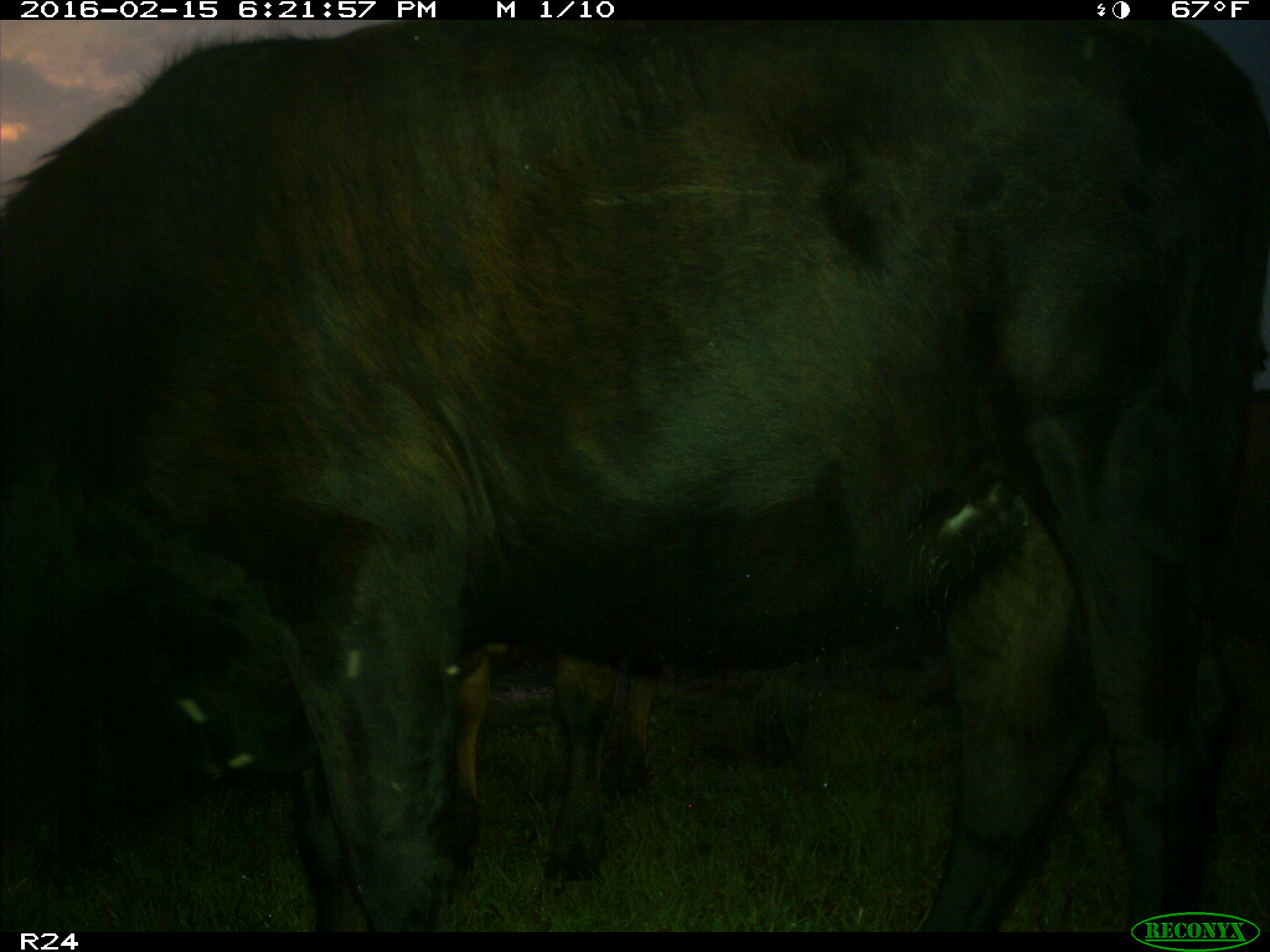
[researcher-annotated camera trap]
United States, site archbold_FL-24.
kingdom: Animalia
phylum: Chordata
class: Mammalia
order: Artiodactyla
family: Bovidae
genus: Bos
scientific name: Bos taurus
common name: domestic cow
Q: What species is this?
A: Bos taurus (domestic cow).